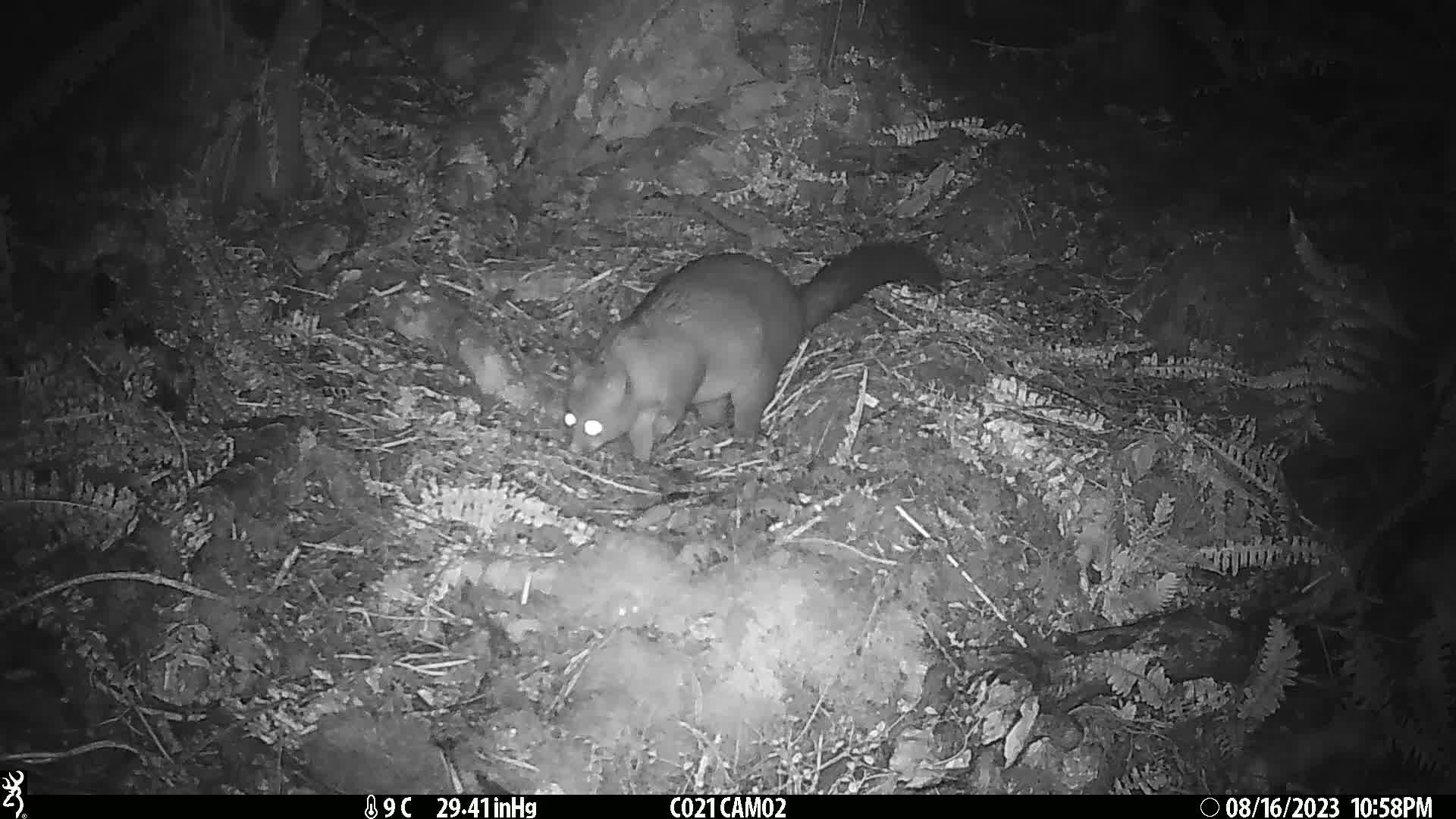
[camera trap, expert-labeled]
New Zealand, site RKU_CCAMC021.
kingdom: Animalia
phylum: Chordata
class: Mammalia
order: Diprotodontia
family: Phalangeridae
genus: Trichosurus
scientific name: Trichosurus vulpecula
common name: common brushtail possum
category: possum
Possum (common brushtail possum) (Trichosurus vulpecula).